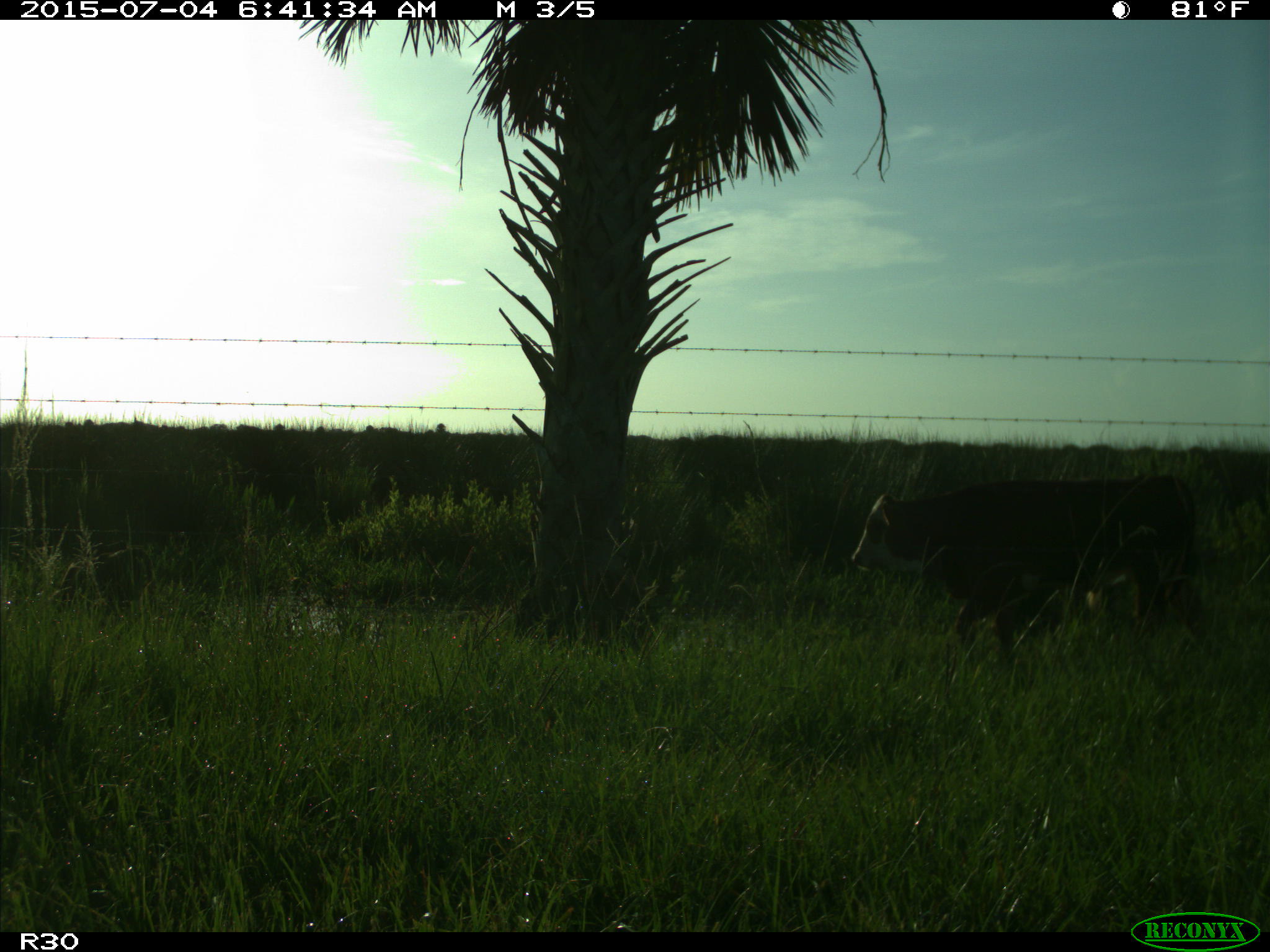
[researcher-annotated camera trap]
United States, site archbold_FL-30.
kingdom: Animalia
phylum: Chordata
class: Mammalia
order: Artiodactyla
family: Bovidae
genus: Bos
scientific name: Bos taurus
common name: domestic cow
Bos taurus (domestic cow).